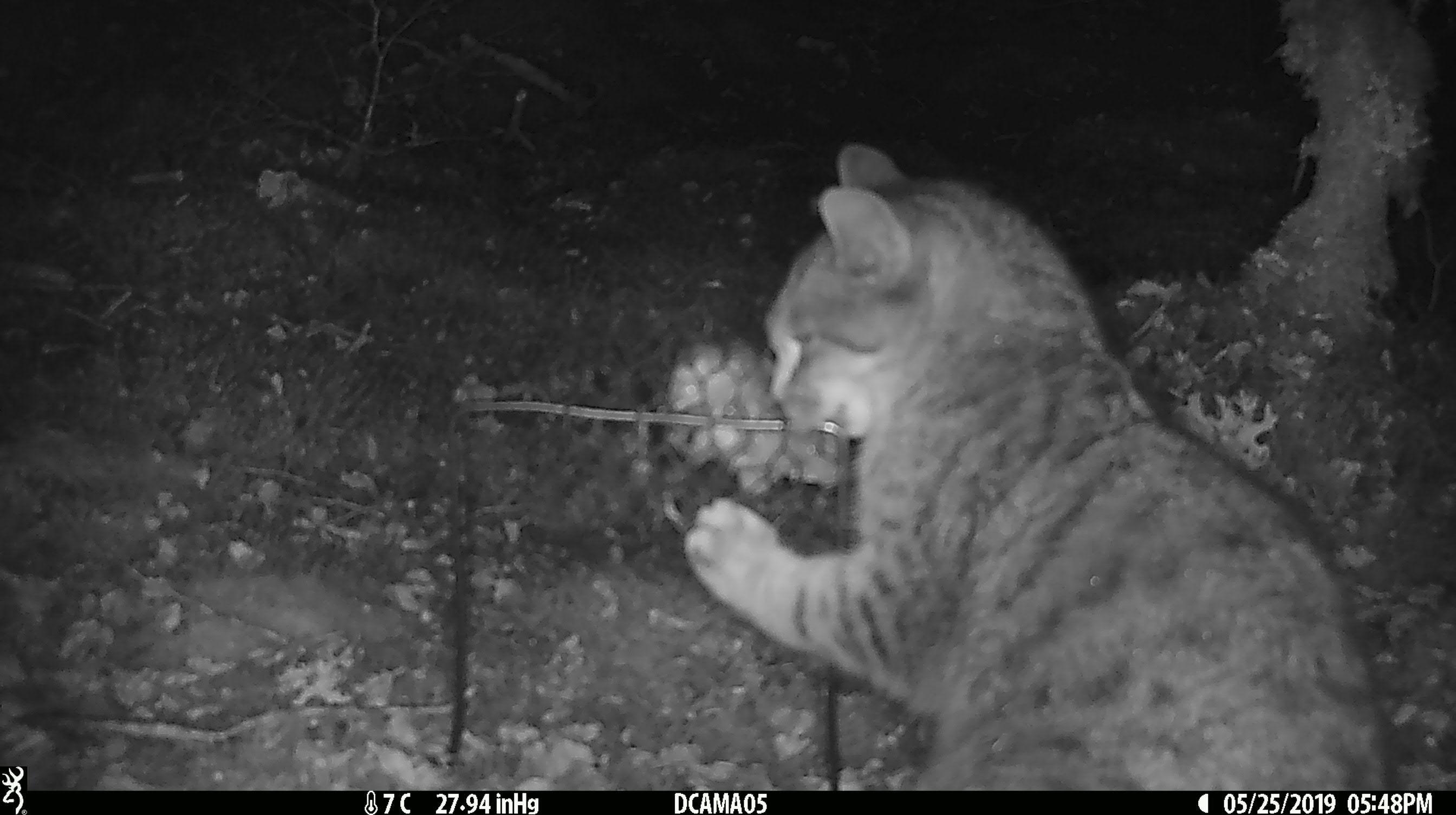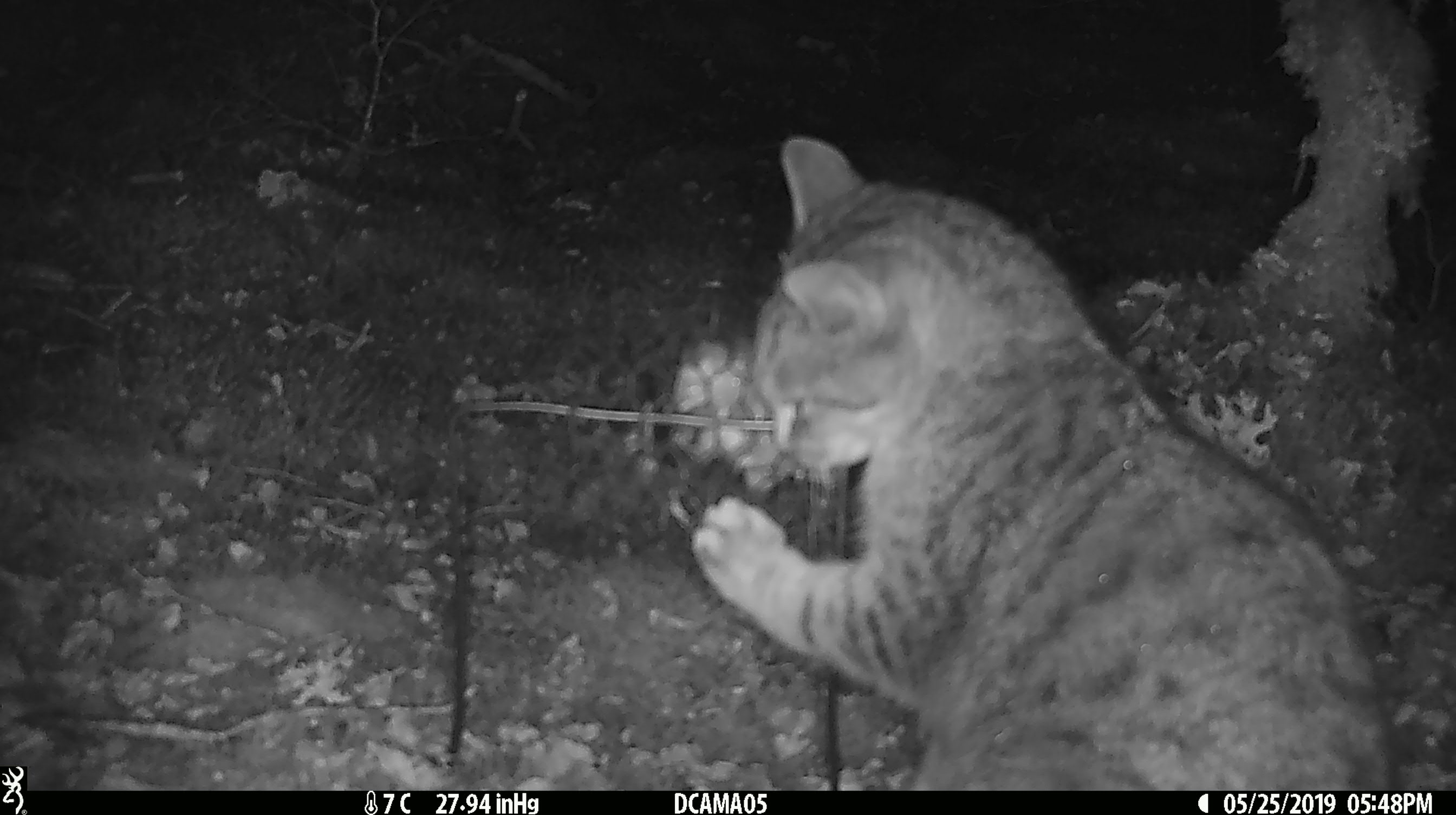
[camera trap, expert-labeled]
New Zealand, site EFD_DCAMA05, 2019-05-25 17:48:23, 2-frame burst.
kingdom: Animalia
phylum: Chordata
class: Mammalia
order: Carnivora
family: Felidae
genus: Felis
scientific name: Felis catus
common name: domestic cat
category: cat